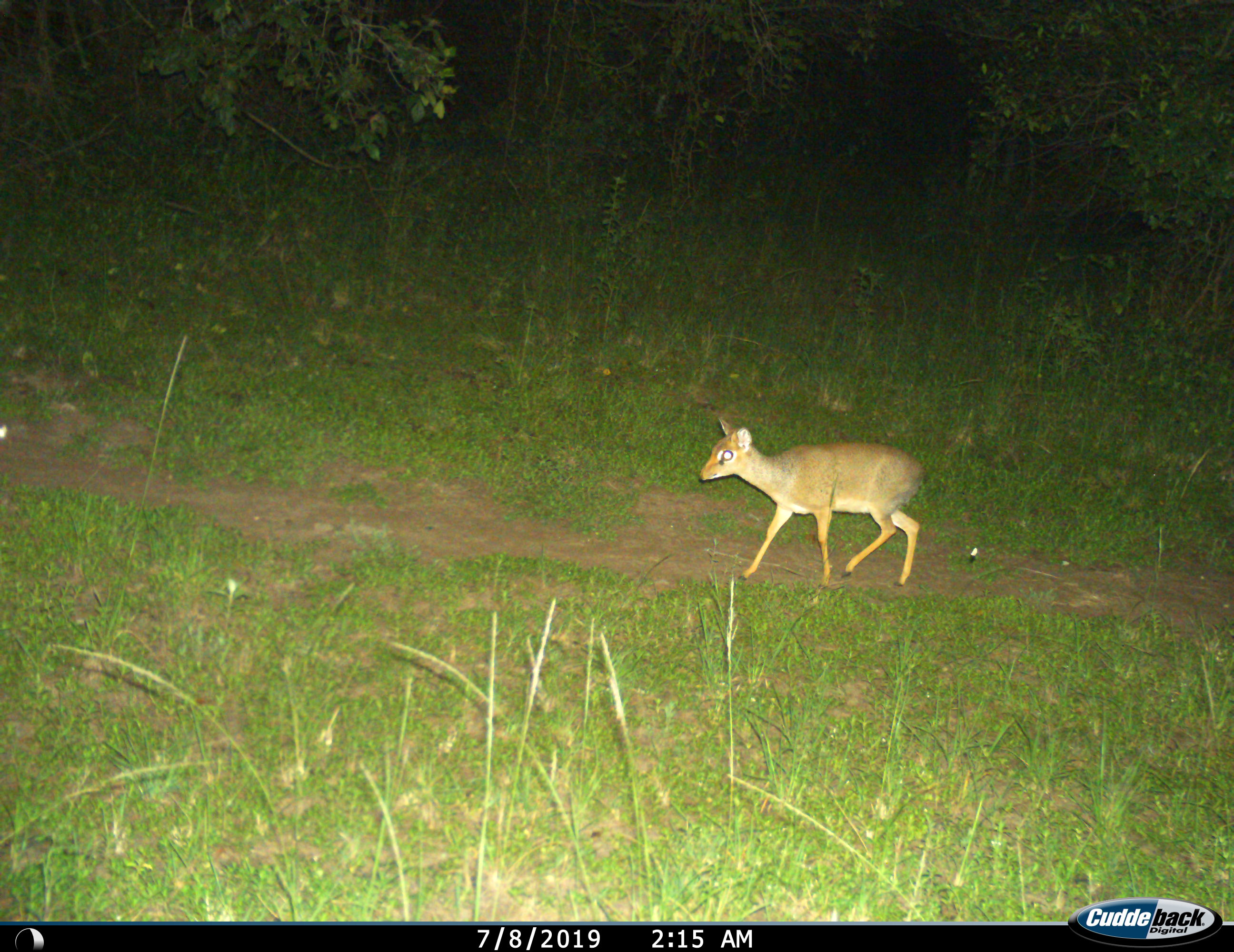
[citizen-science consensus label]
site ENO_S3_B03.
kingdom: Animalia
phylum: Chordata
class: Mammalia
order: Artiodactyla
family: Bovidae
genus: Madoqua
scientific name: Madoqua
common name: dik-dik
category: dikdik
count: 1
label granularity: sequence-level